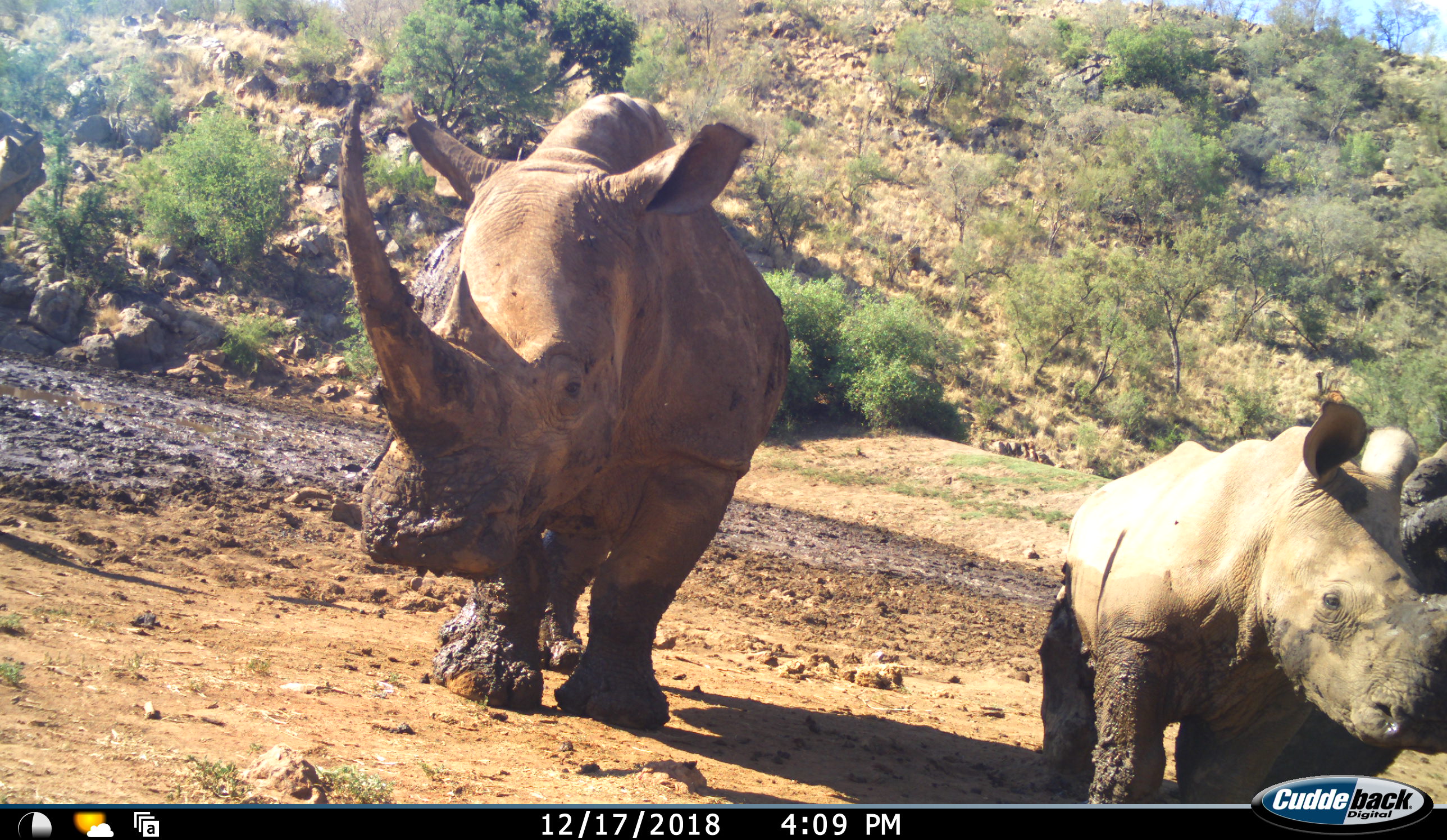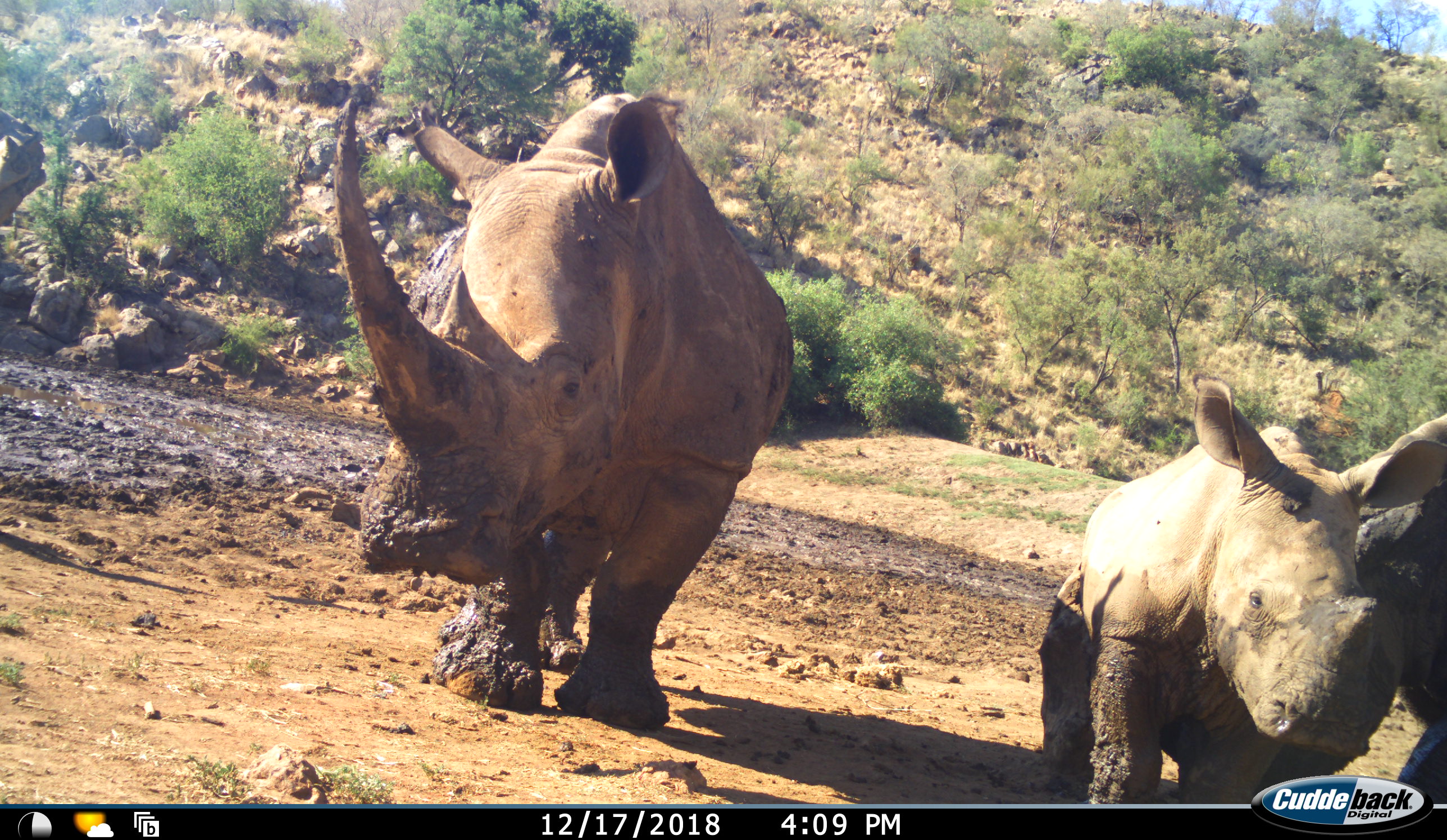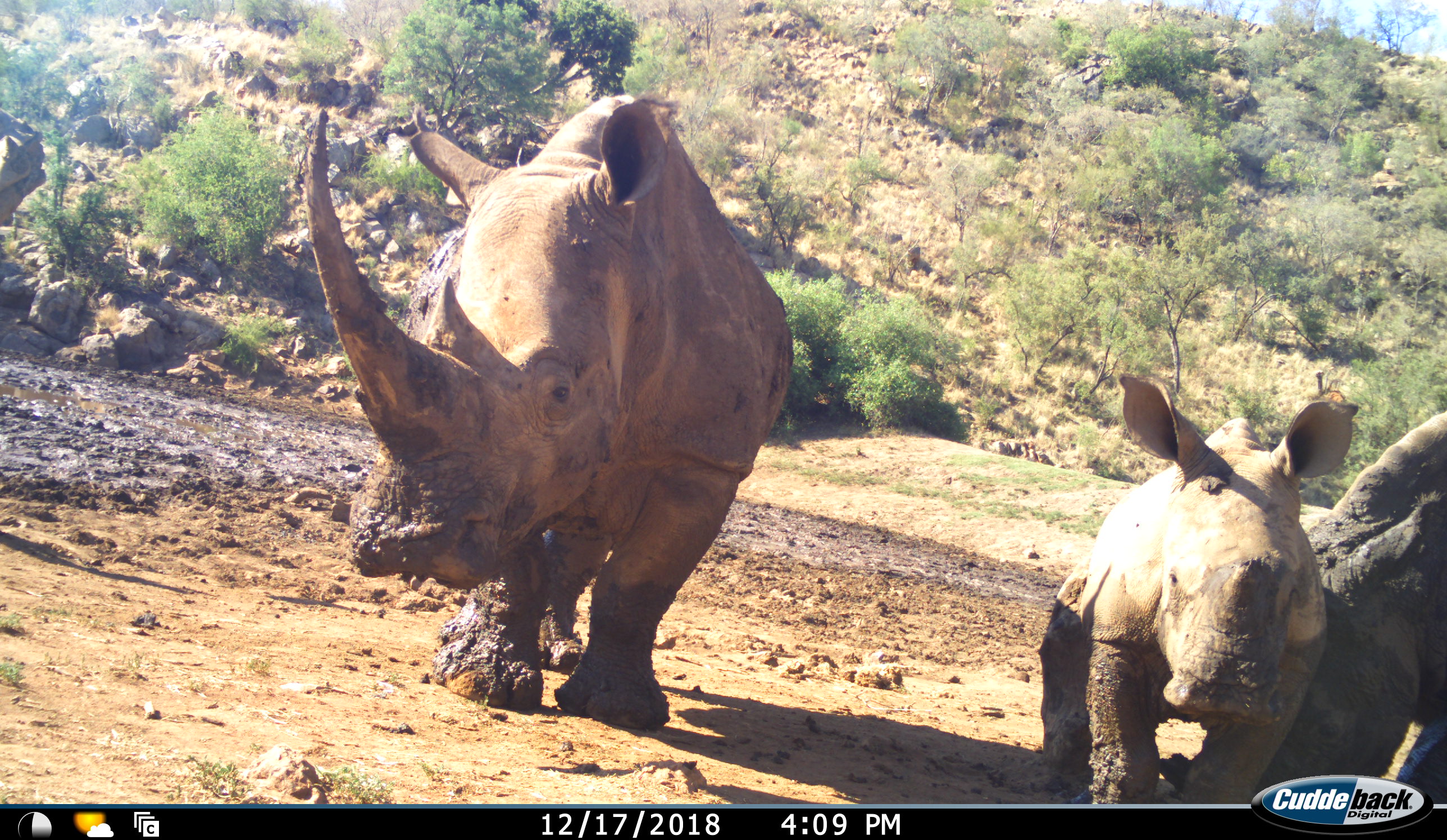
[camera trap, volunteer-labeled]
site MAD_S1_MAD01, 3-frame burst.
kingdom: Animalia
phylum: Chordata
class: Mammalia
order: Perissodactyla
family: Rhinocerotidae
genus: Ceratotherium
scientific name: Ceratotherium simum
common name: white rhinoceros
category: rhinoceroswhite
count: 3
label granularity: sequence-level